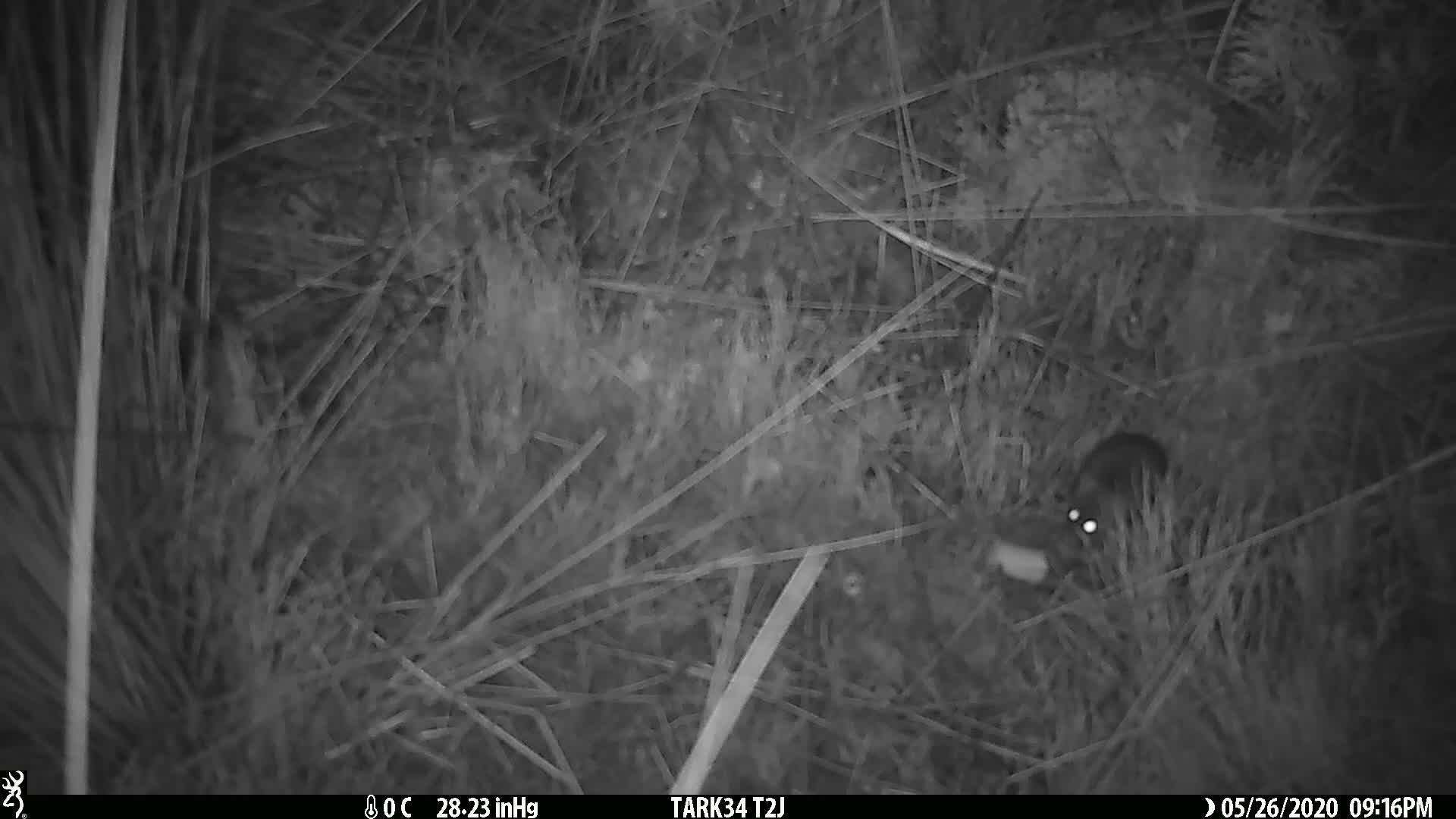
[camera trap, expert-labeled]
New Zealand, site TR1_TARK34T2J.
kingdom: Animalia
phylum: Chordata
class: Mammalia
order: Rodentia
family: Muridae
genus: Mus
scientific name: Mus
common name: mouse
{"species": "mouse (Mus)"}